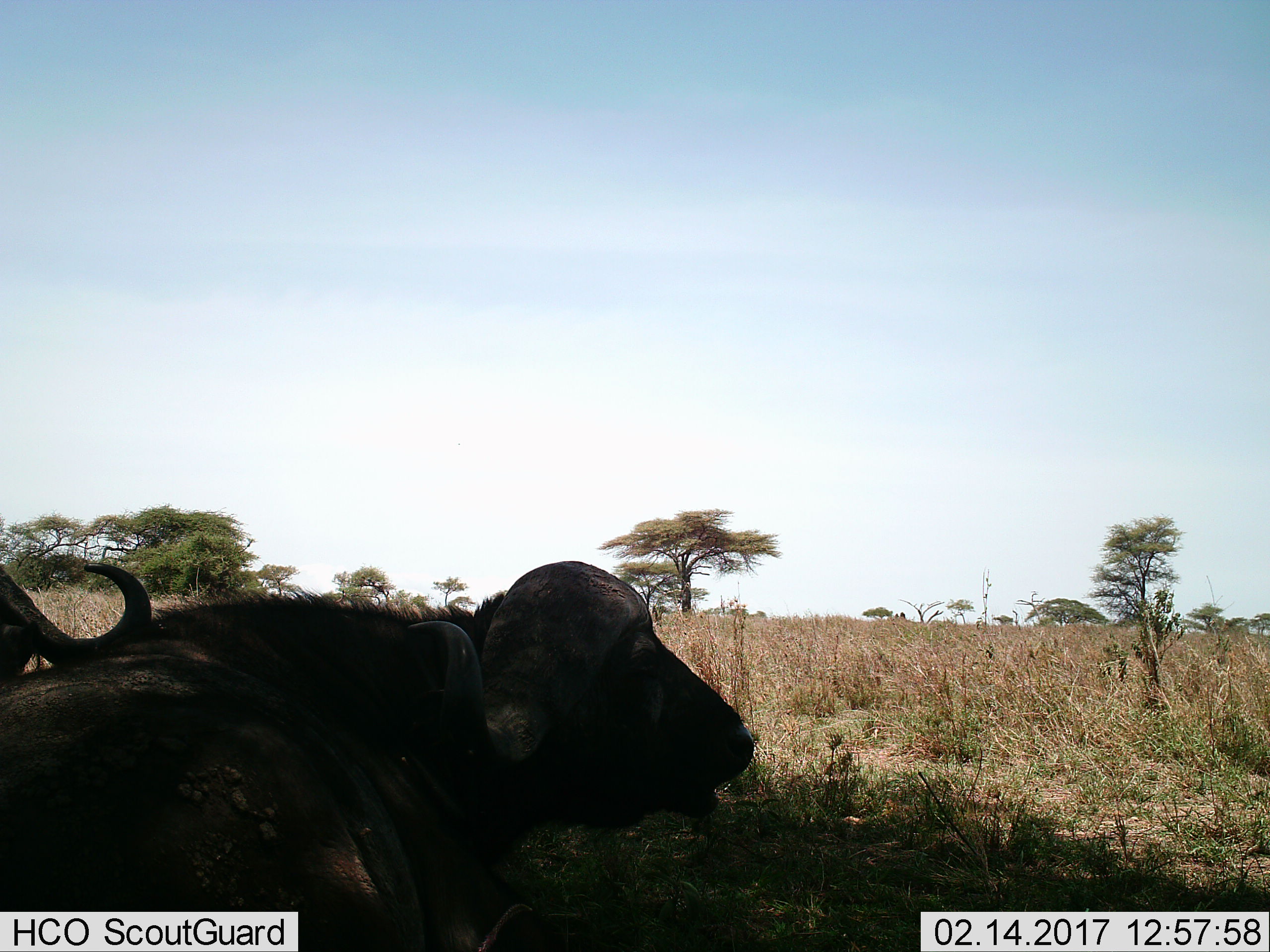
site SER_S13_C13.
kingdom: Animalia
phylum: Chordata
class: Mammalia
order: Artiodactyla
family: Bovidae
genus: Syncerus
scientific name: Syncerus caffer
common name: african buffalo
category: buffalo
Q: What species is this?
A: Buffalo (african buffalo) (Syncerus caffer).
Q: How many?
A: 2.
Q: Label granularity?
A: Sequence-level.